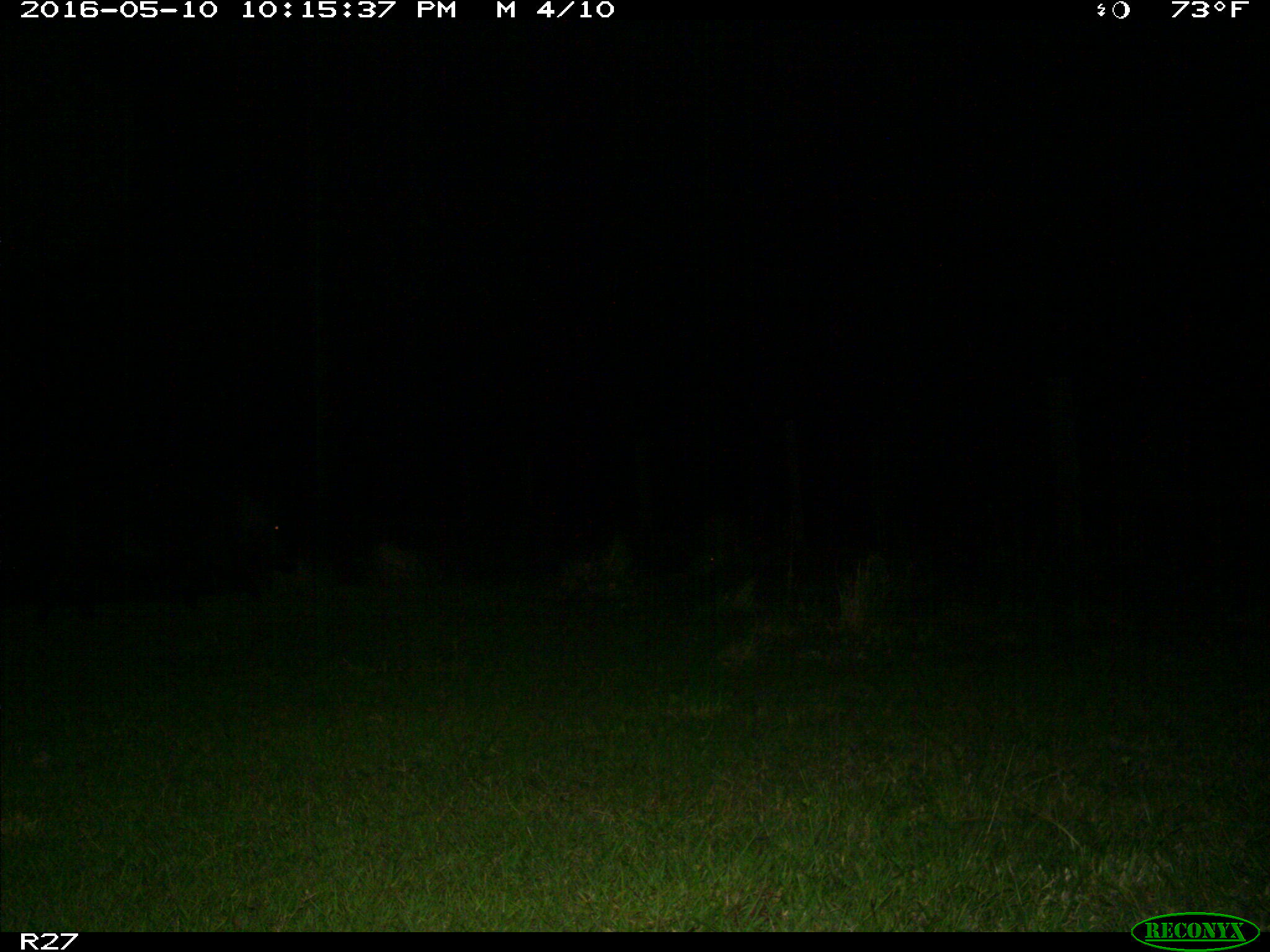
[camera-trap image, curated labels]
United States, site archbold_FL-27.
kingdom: Animalia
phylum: Chordata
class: Mammalia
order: Artiodactyla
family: Suidae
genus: Sus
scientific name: Sus scrofa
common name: wild boar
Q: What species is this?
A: Sus scrofa (wild boar).